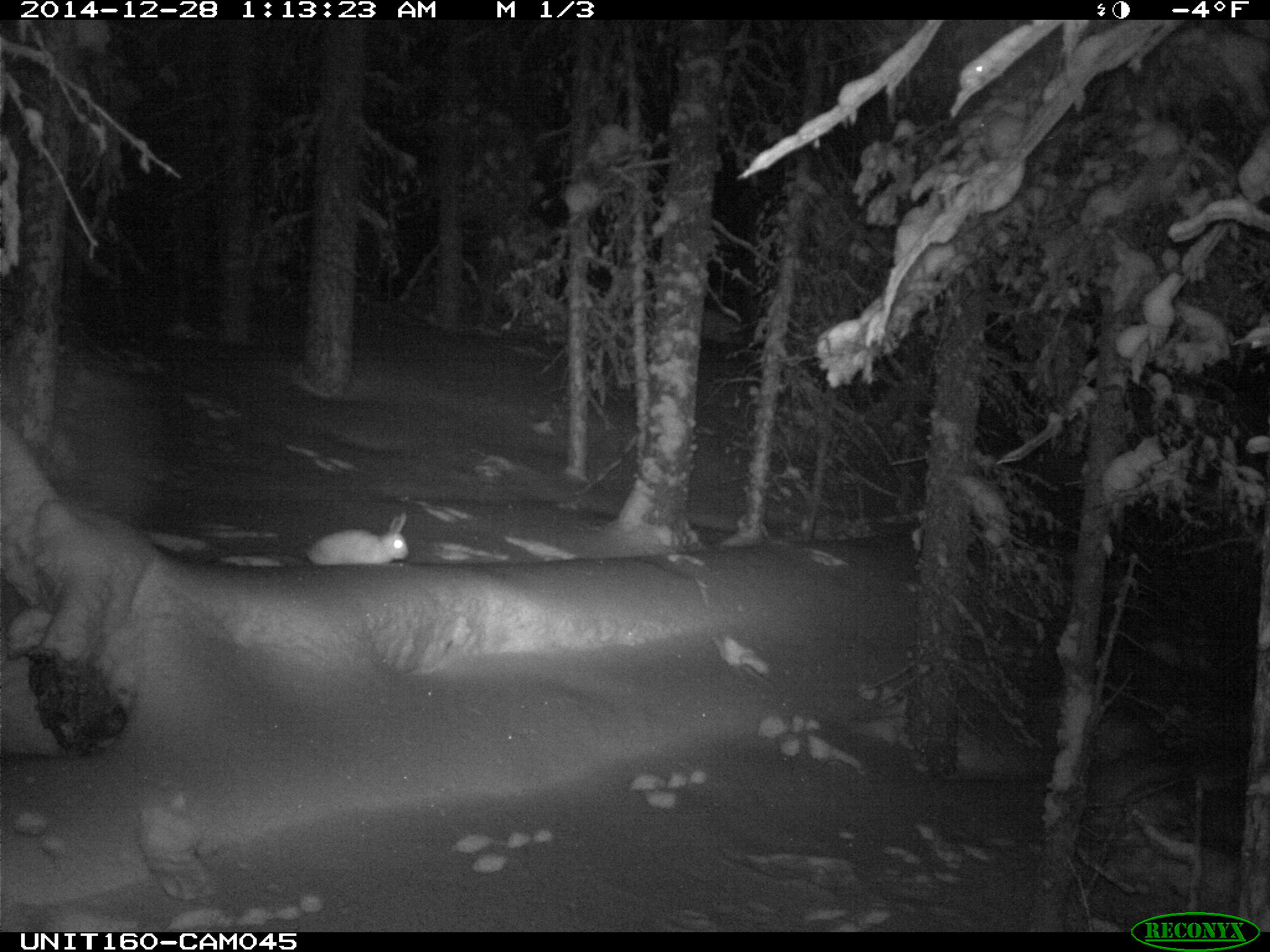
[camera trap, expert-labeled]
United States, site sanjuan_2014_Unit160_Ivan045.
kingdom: Animalia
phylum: Chordata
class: Mammalia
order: Lagomorpha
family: Leporidae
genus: Lepus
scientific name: Lepus americanus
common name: snowshoe hare